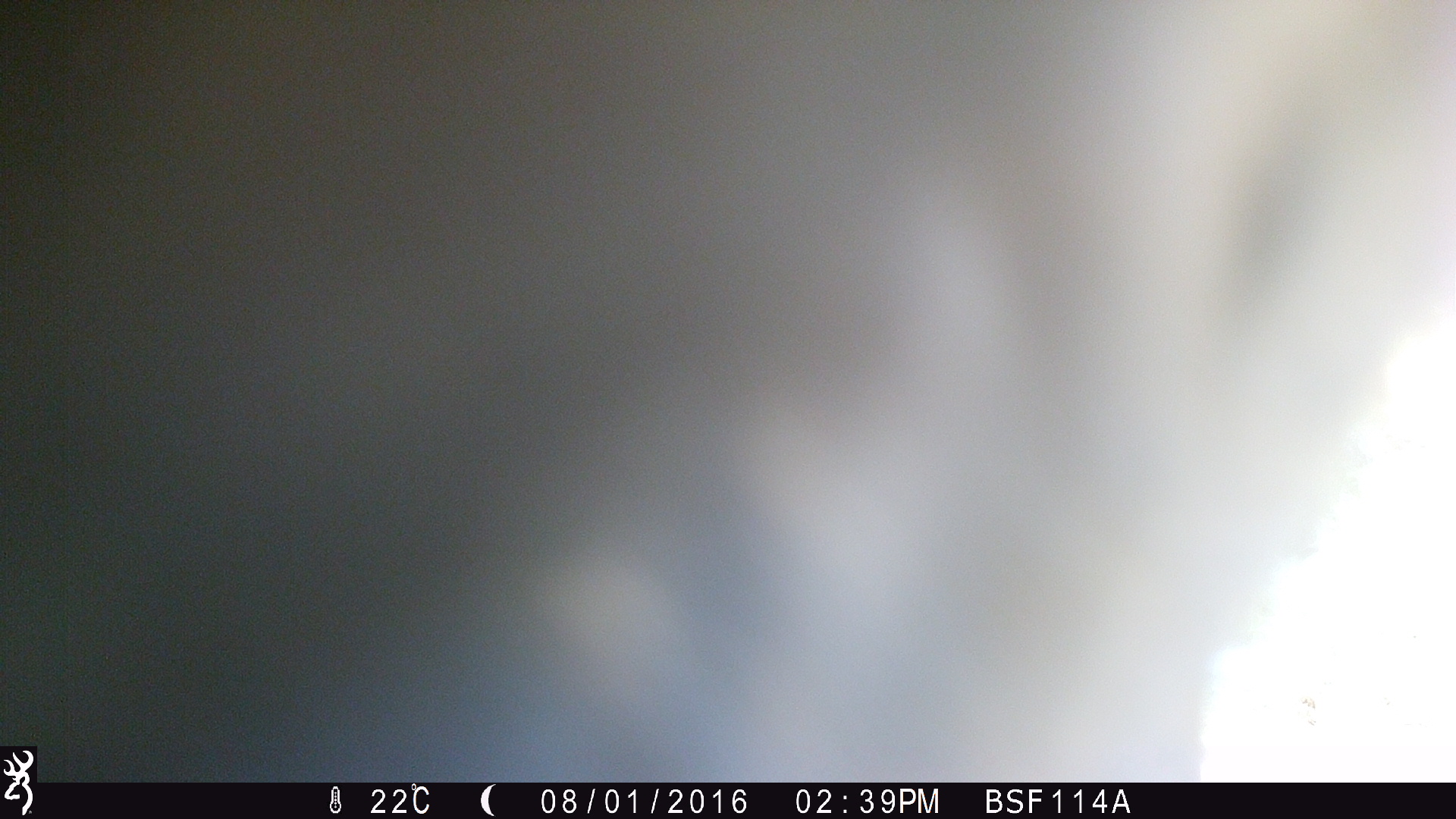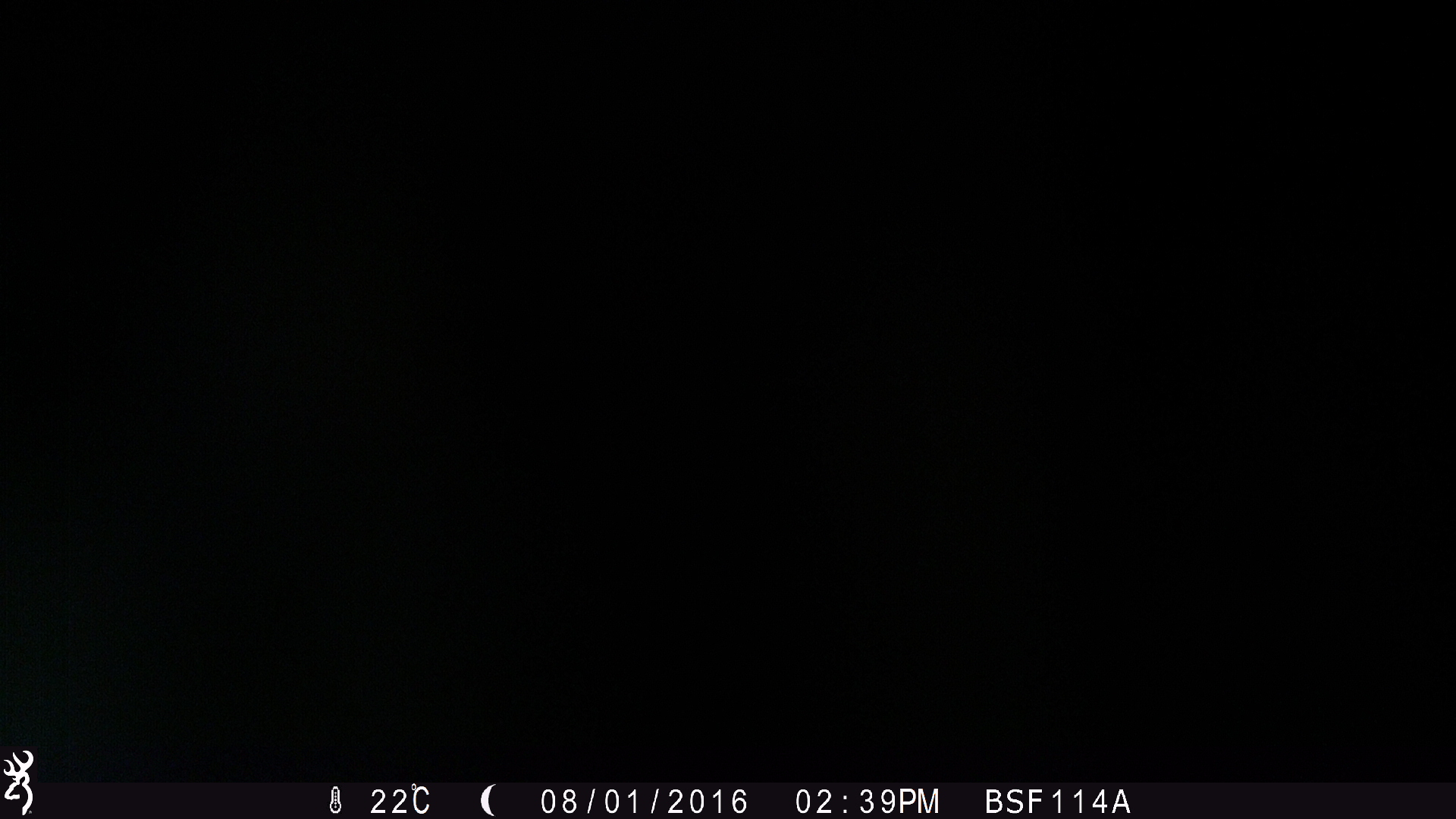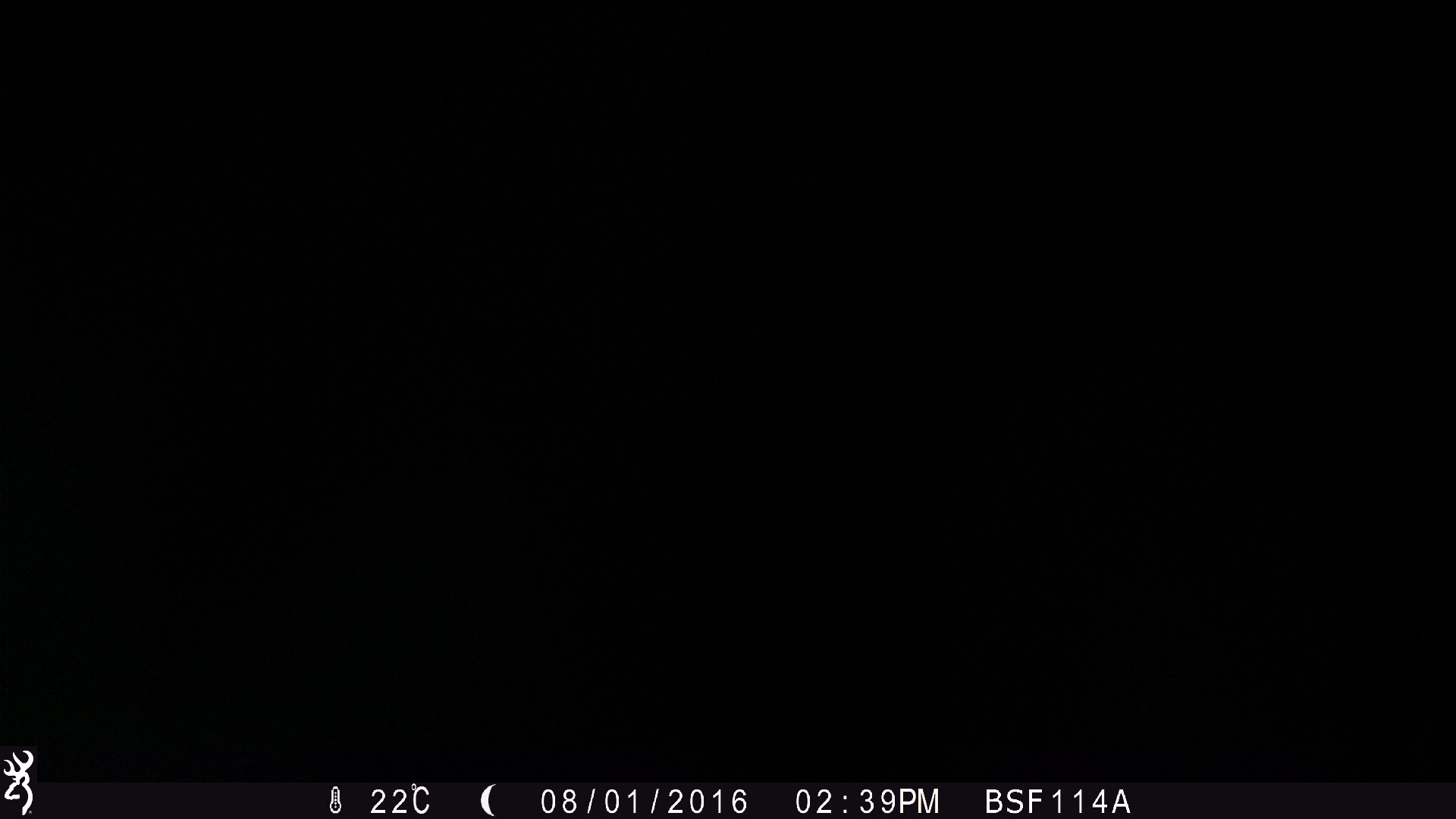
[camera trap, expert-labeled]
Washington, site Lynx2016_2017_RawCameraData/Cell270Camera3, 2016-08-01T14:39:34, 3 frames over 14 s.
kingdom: Animalia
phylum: Chordata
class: Mammalia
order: Artiodactyla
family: Bovidae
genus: Bos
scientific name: Bos taurus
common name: domestic cattle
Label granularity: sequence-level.